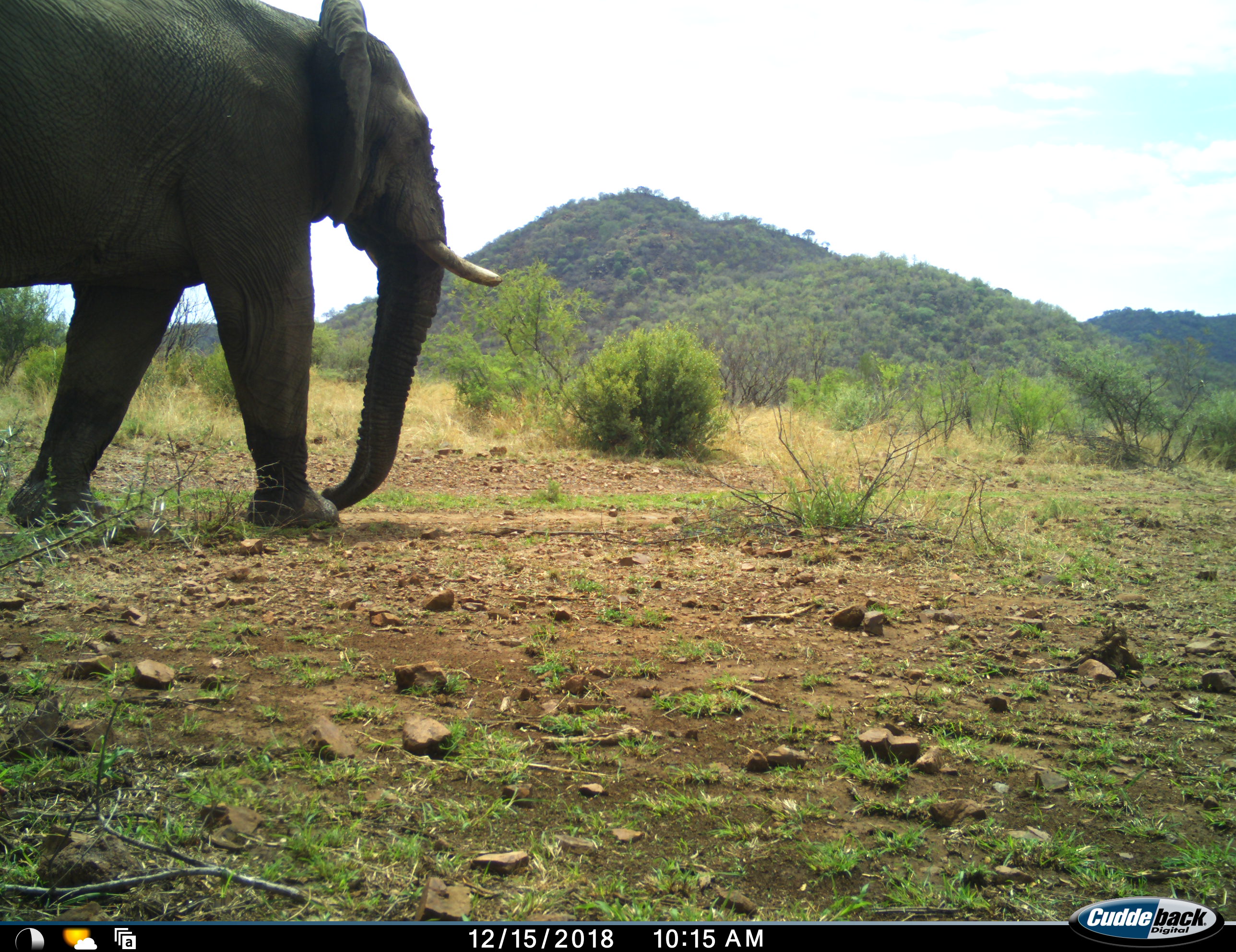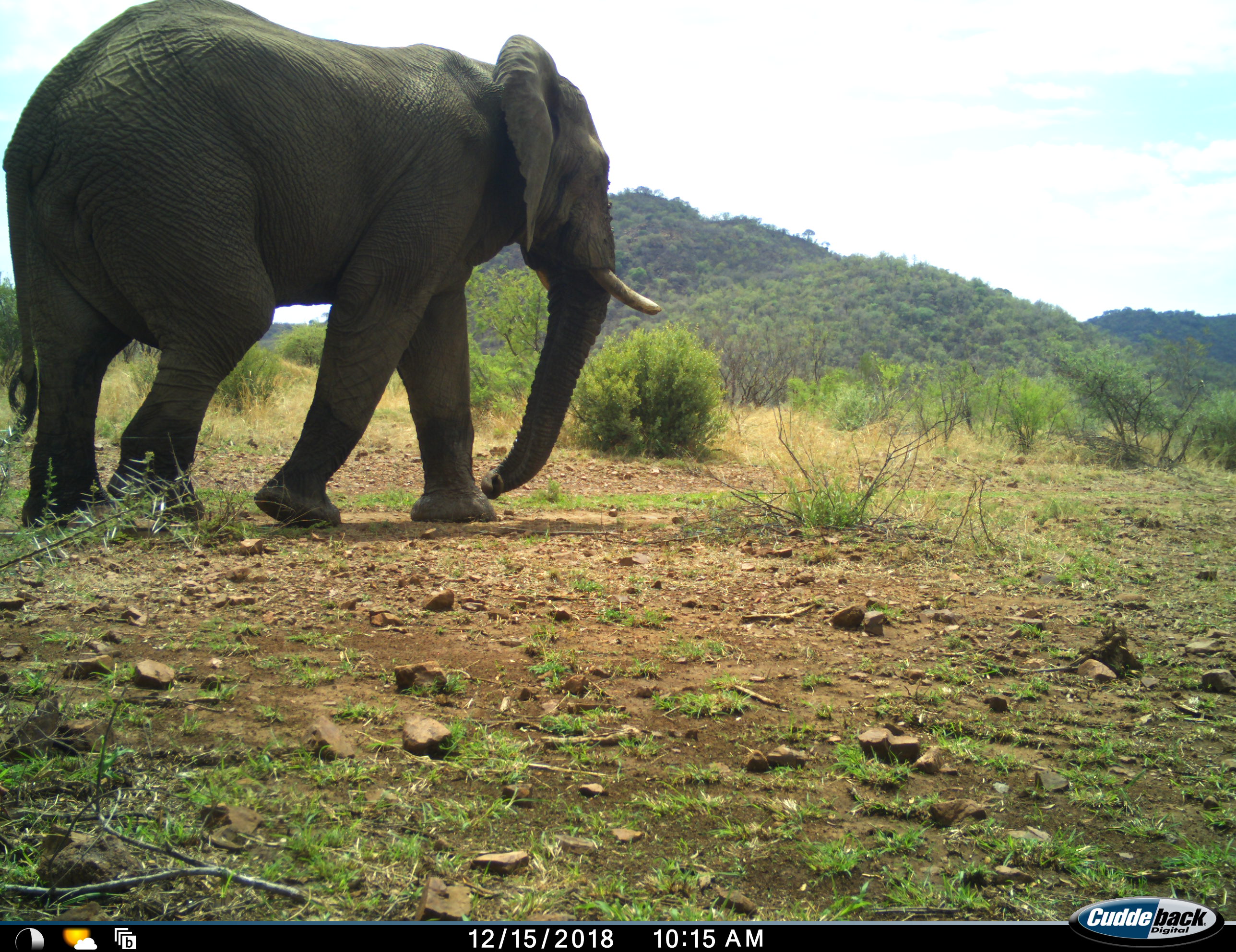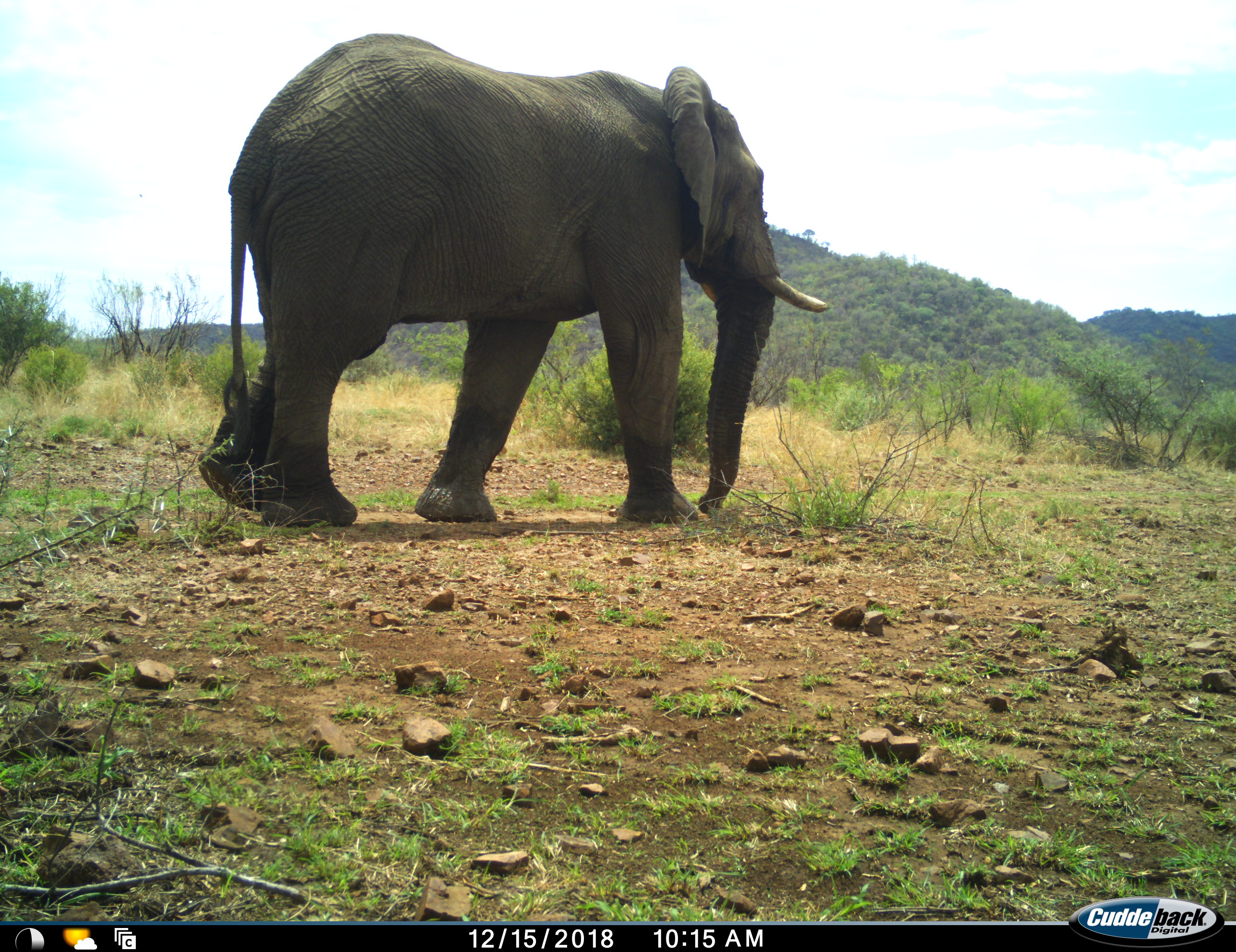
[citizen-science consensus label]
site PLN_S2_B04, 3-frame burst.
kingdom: Animalia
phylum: Chordata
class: Mammalia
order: Proboscidea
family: Elephantidae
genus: Loxodonta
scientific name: Loxodonta africana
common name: african bush elephant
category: elephant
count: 1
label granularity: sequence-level